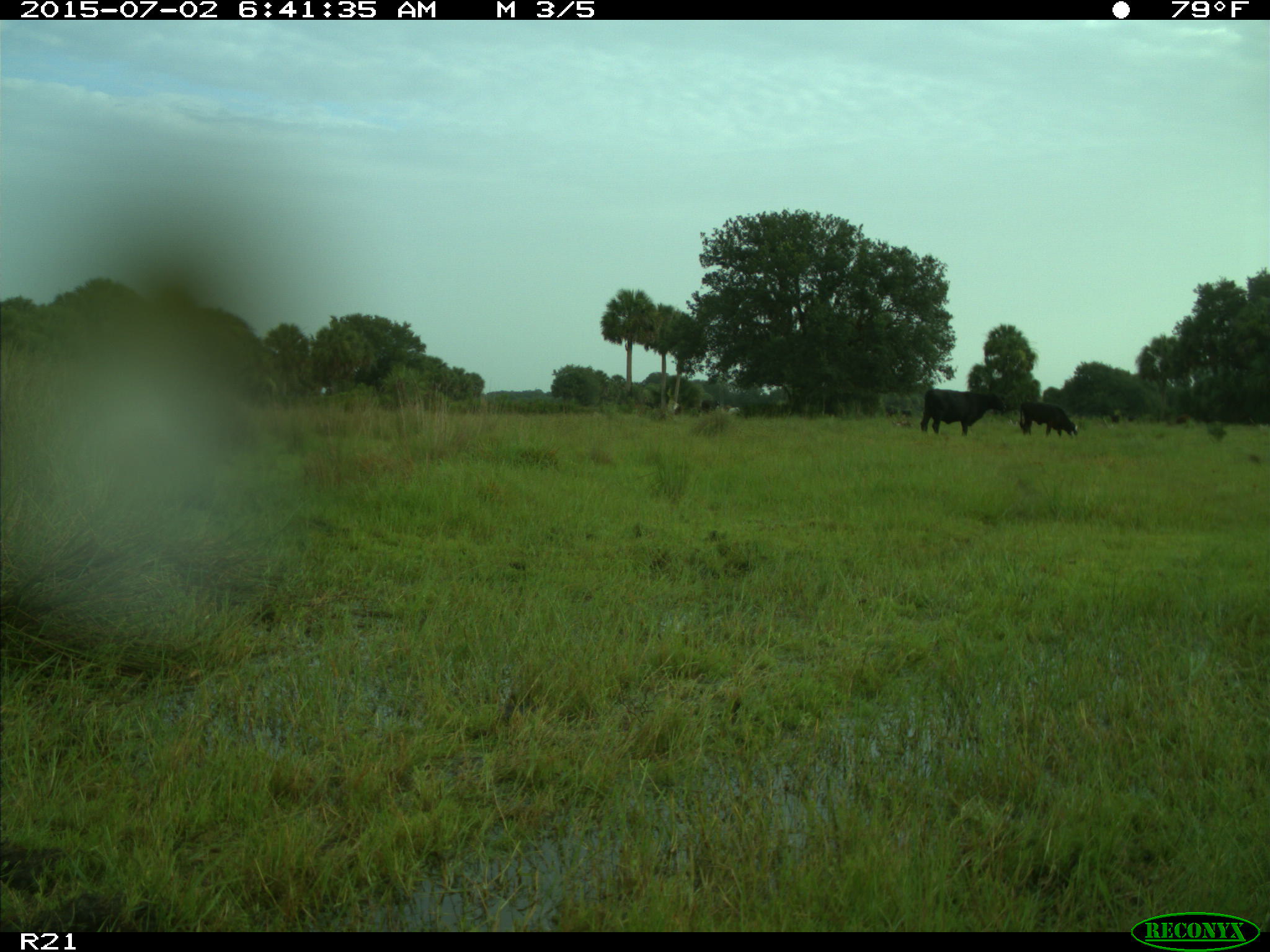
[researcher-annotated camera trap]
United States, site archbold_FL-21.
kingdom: Animalia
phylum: Chordata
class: Mammalia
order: Artiodactyla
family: Bovidae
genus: Bos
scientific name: Bos taurus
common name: domestic cow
Bos taurus (domestic cow).